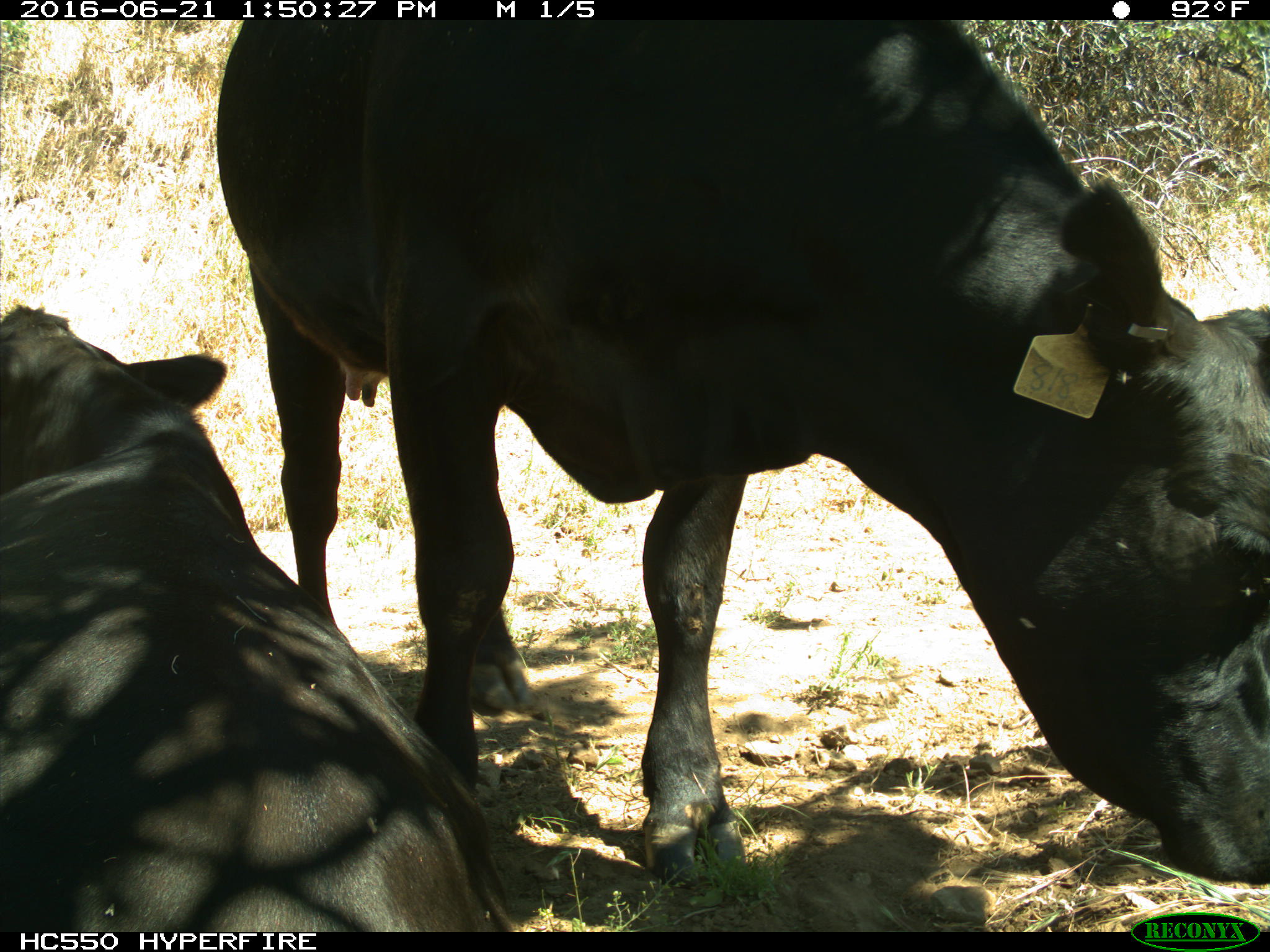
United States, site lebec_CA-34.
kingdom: Animalia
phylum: Chordata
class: Mammalia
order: Artiodactyla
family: Bovidae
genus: Bos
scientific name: Bos taurus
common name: domestic cow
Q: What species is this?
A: Bos taurus (domestic cow).